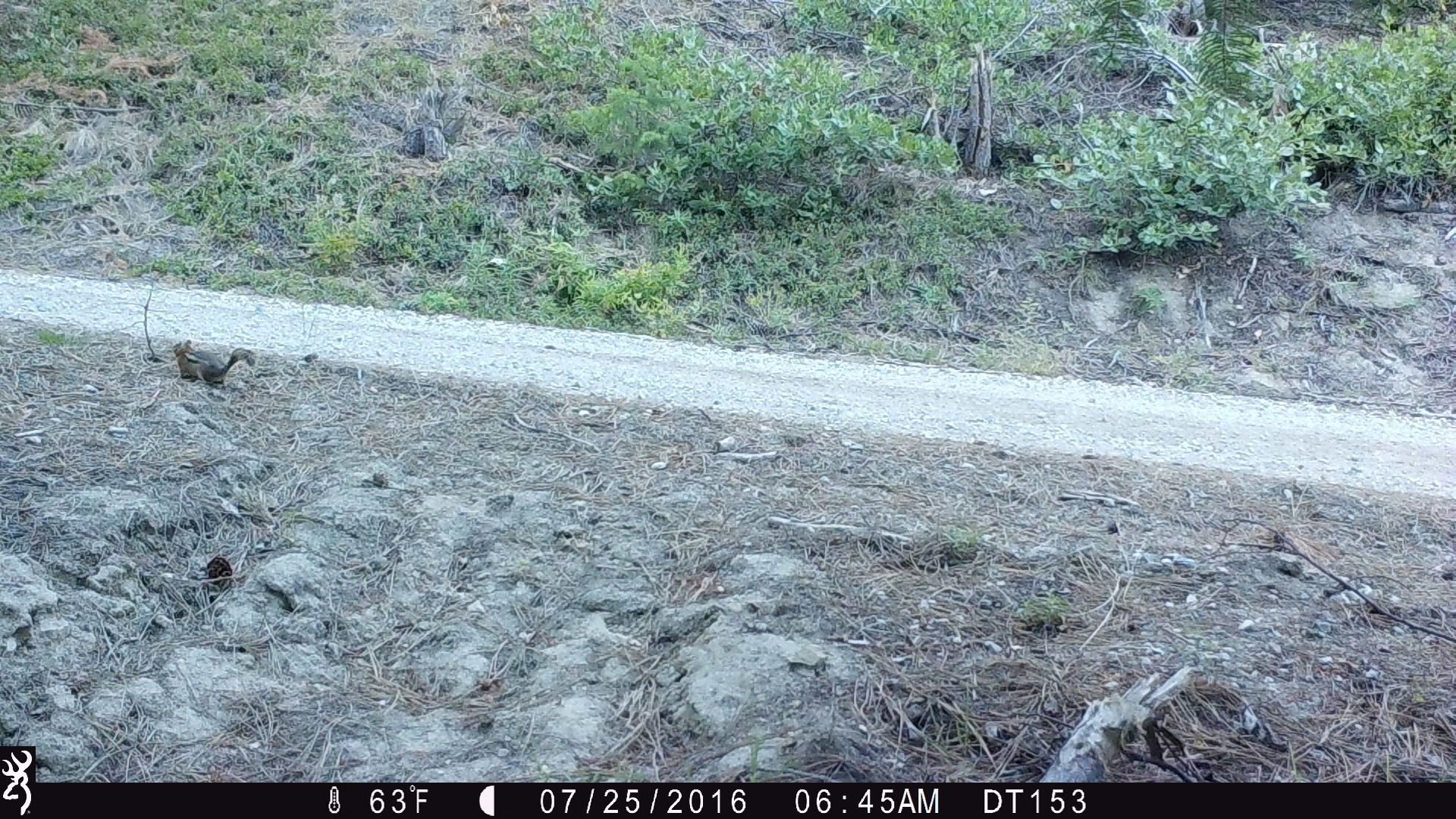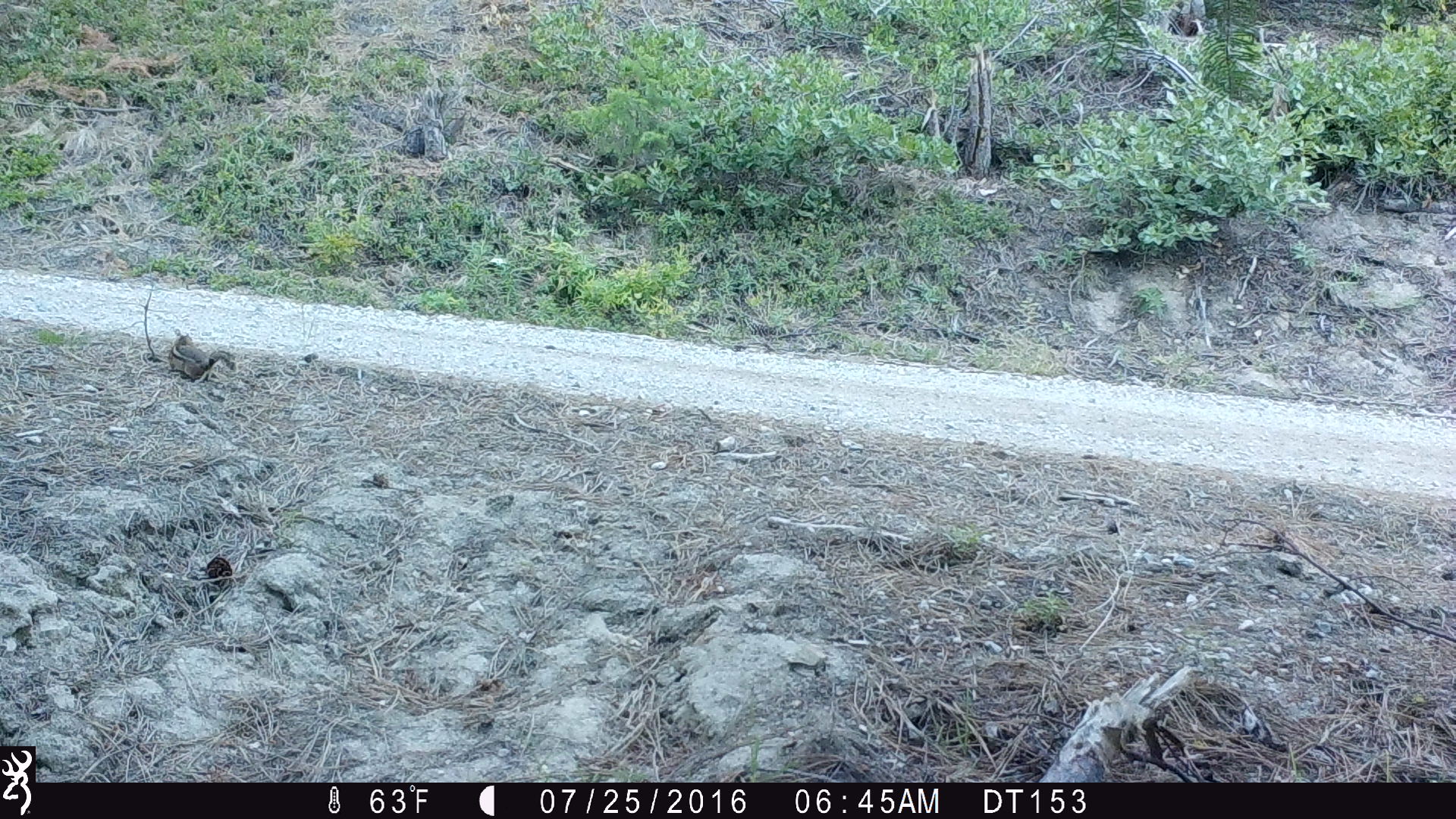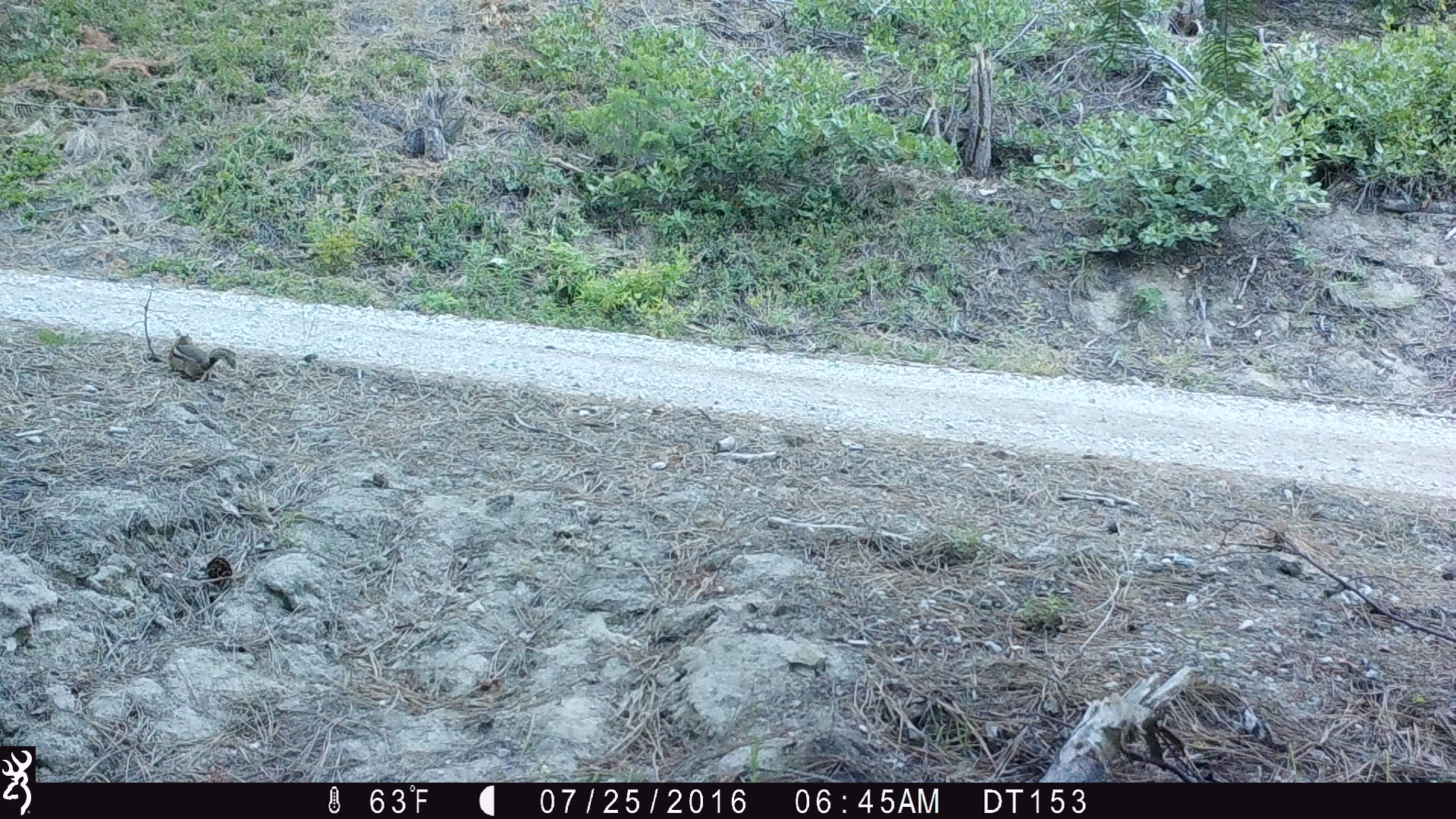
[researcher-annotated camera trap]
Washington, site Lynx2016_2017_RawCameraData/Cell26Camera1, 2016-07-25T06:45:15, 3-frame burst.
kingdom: Animalia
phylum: Chordata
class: Mammalia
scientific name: Mammalia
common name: small mammal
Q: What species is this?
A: Small mammal (Mammalia).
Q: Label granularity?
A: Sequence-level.